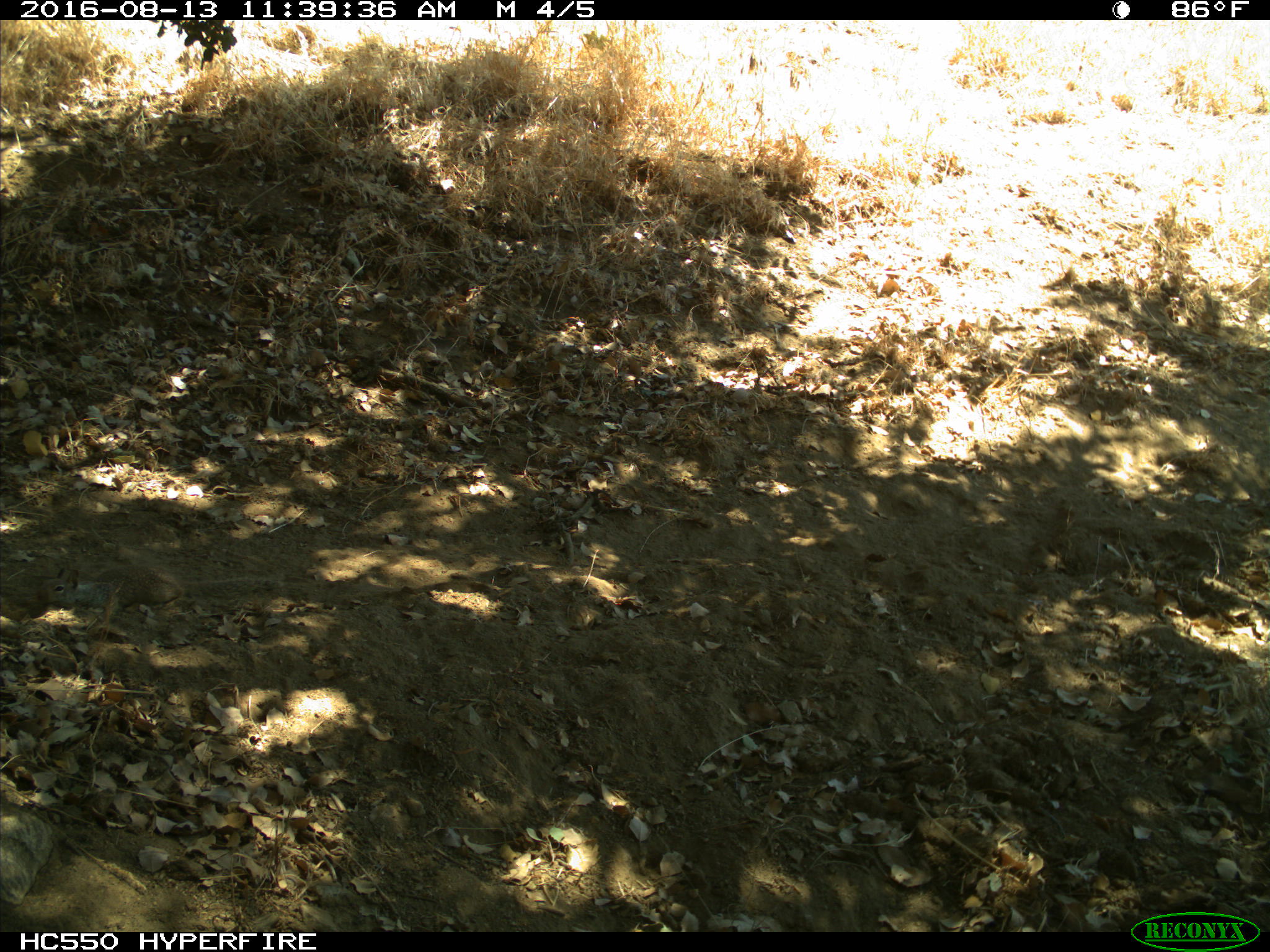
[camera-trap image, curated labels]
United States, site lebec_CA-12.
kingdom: Animalia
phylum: Chordata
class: Mammalia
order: Rodentia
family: Sciuridae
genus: Otospermophilus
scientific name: Otospermophilus beecheyi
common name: california ground squirrel